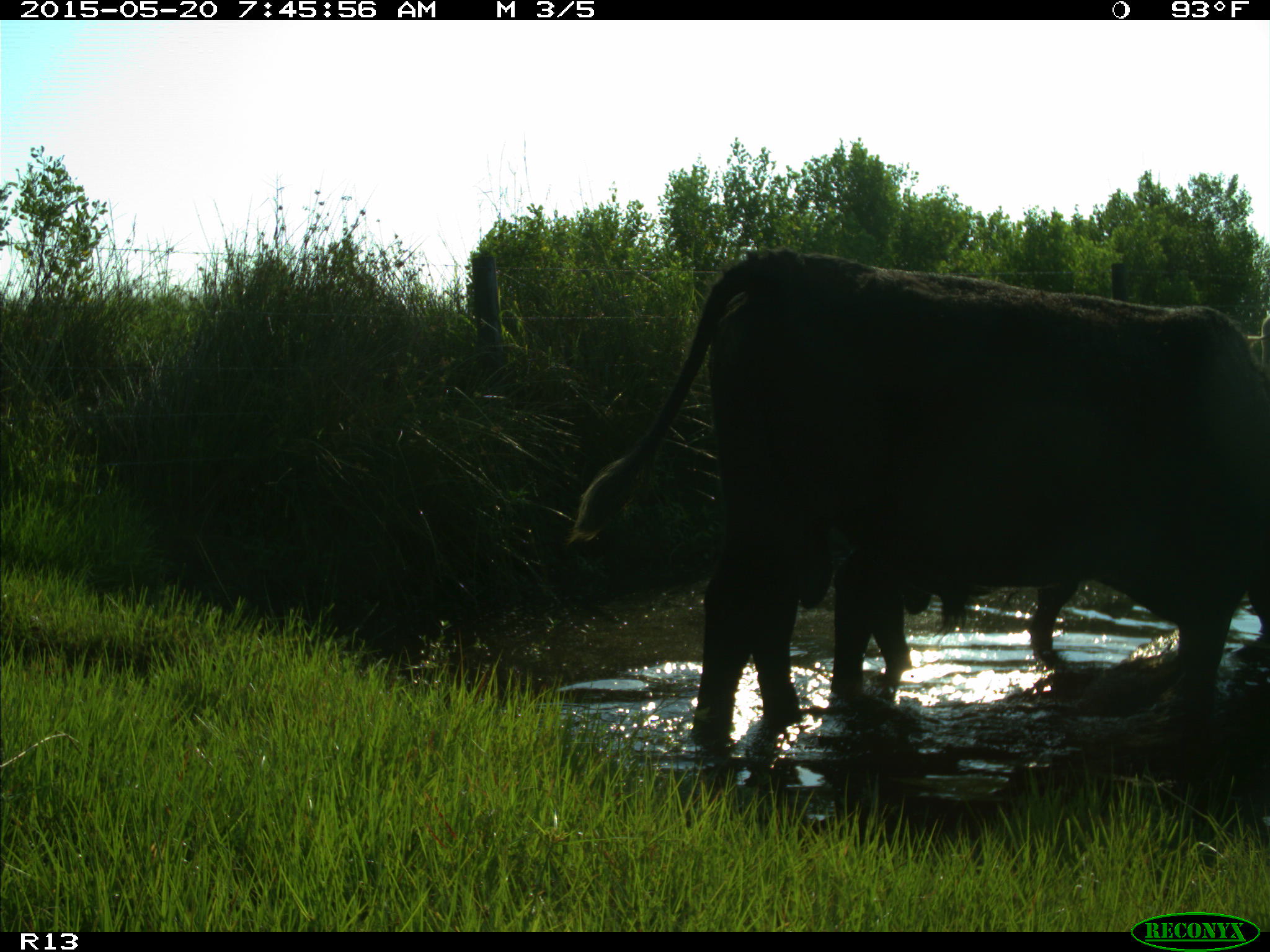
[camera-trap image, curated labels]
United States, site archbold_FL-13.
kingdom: Animalia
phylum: Chordata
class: Mammalia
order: Artiodactyla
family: Bovidae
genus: Bos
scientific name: Bos taurus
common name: domestic cow